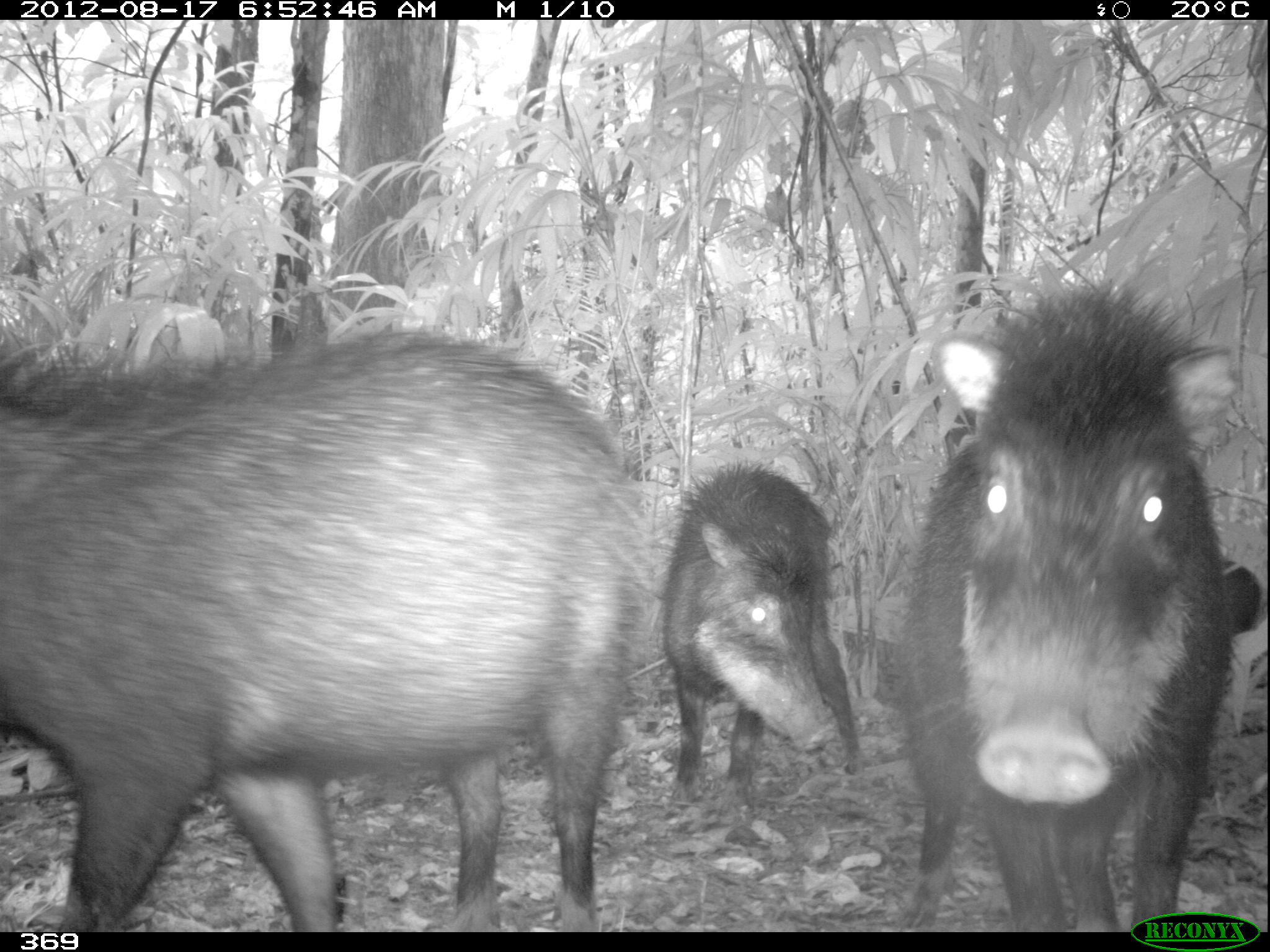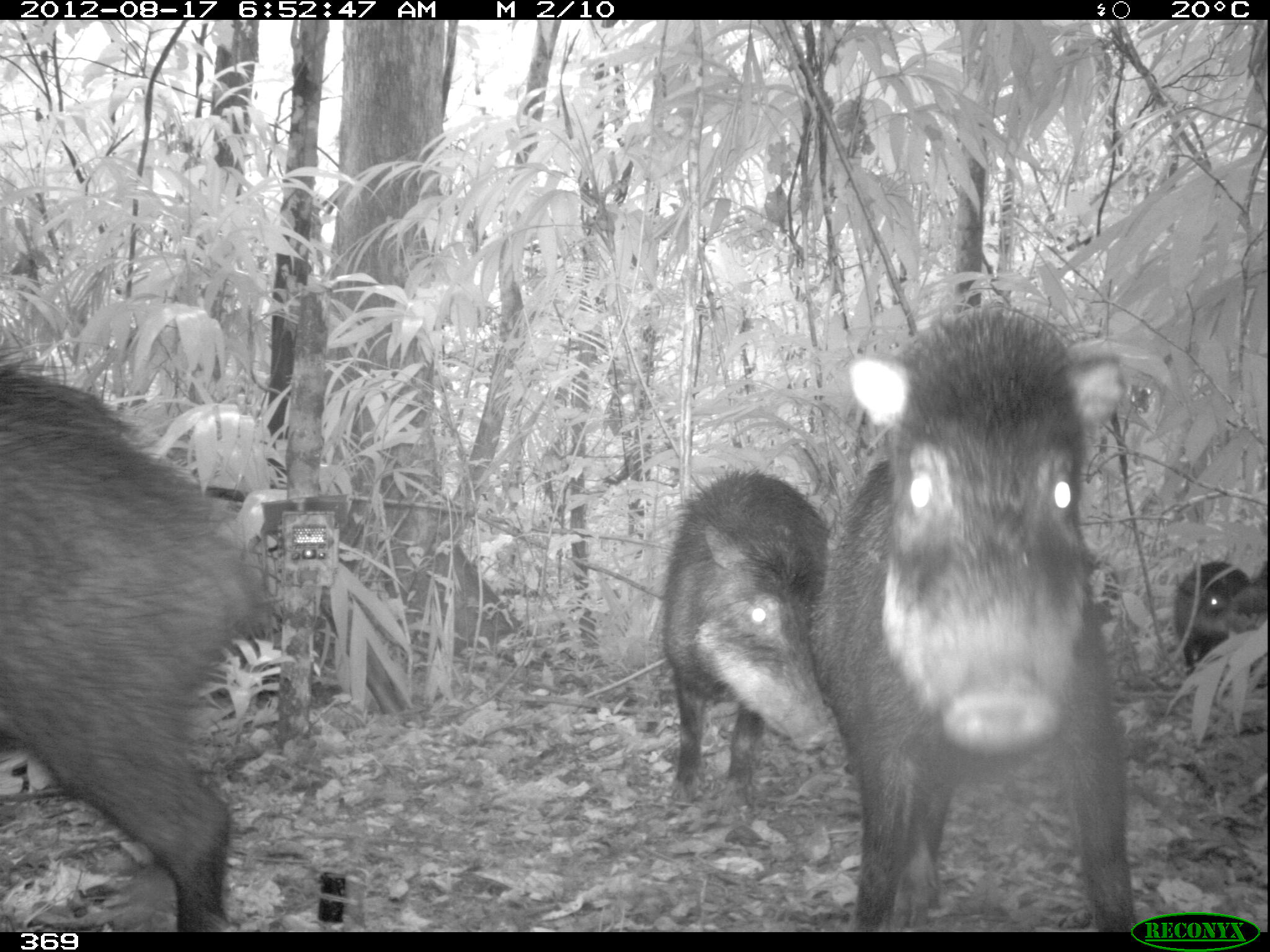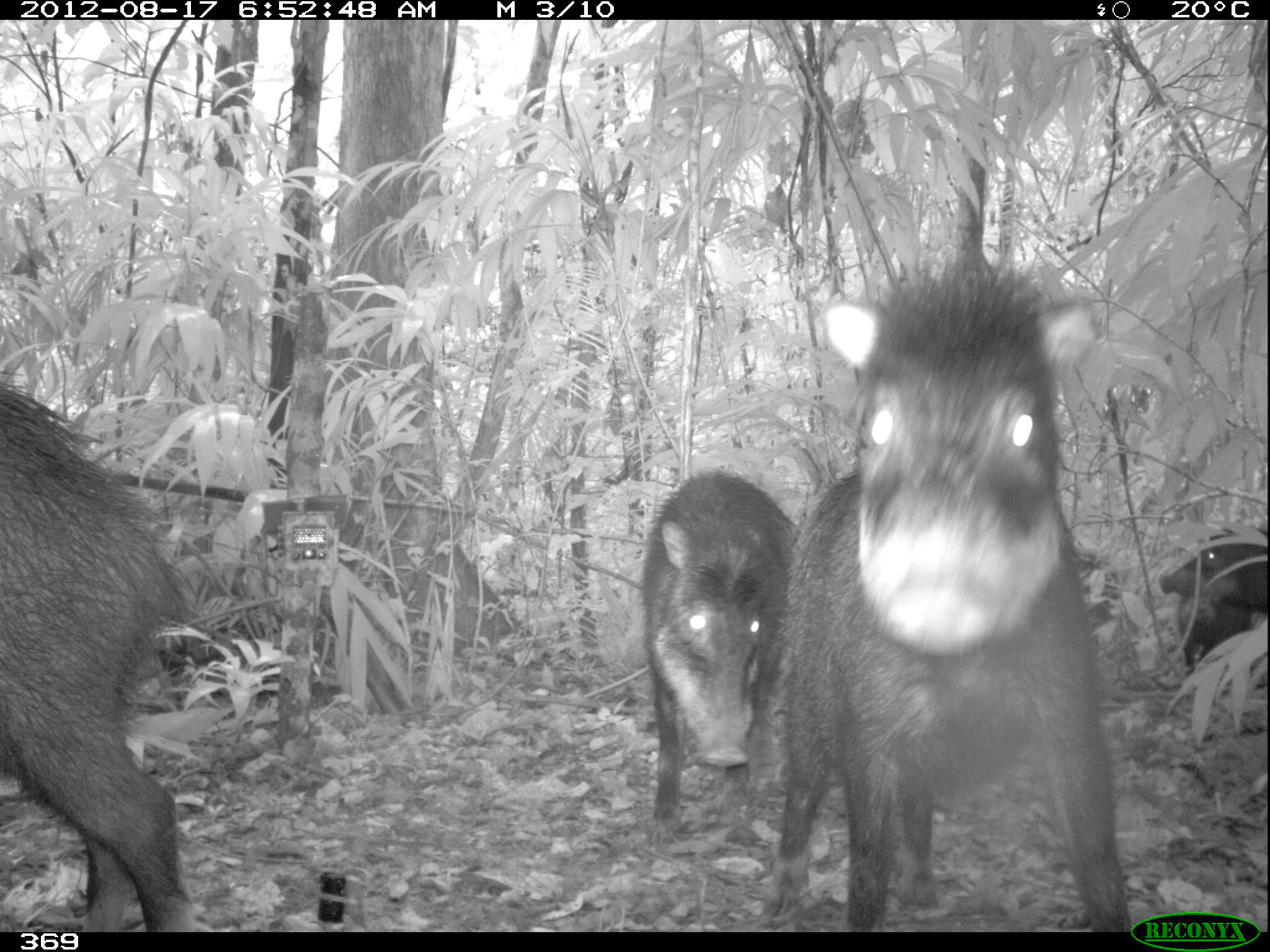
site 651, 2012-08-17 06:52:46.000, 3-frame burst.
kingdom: Animalia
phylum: Chordata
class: Mammalia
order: Artiodactyla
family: Tayassuidae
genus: Tayassu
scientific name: Tayassu pecari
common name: white-lipped peccary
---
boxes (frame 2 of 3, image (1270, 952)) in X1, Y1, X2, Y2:
tayassu pecari: 813, 306, 1141, 931; 0, 364, 285, 932; 654, 470, 837, 802; 1169, 554, 1270, 692